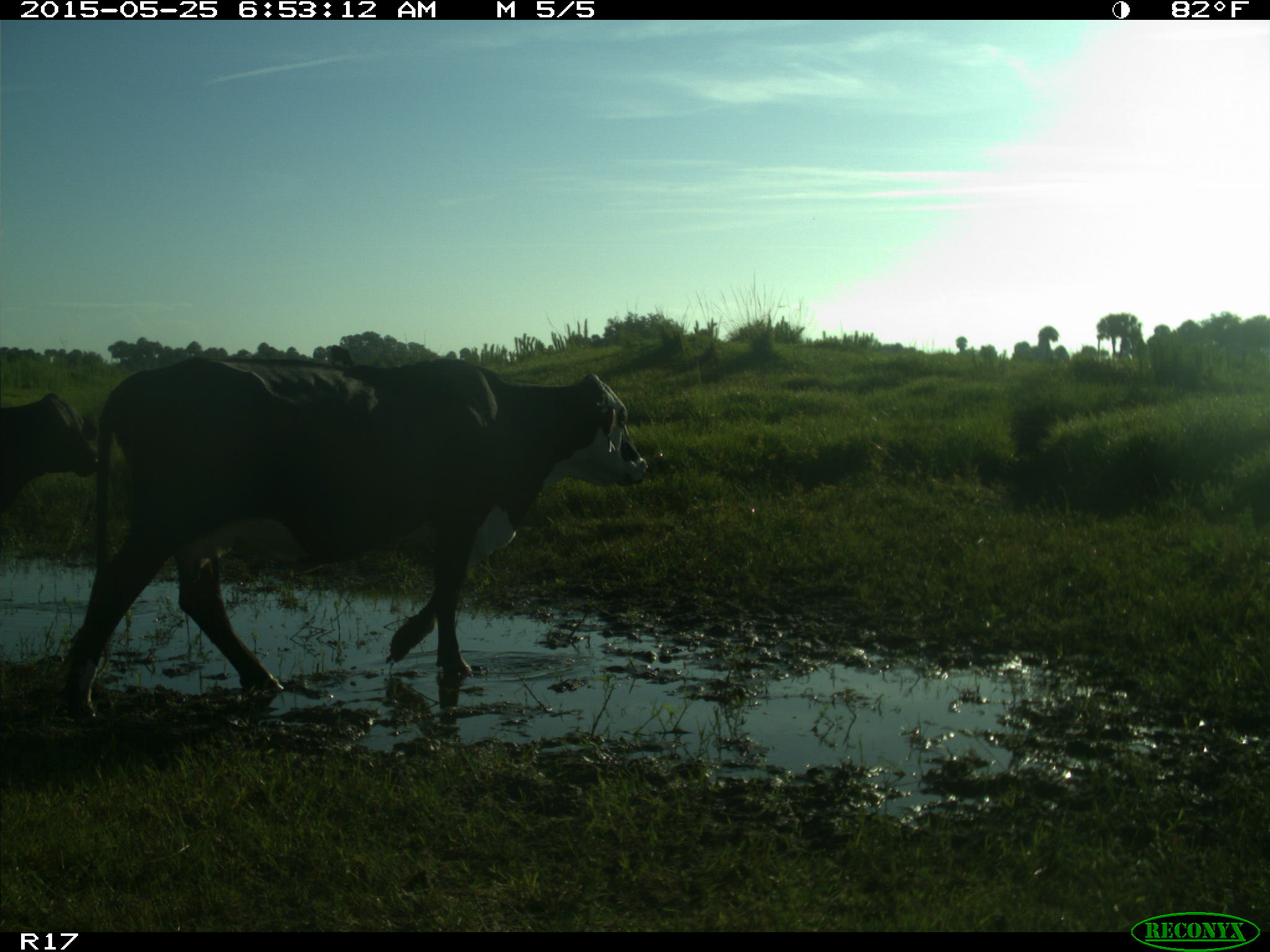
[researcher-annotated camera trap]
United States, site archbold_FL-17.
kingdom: Animalia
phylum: Chordata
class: Mammalia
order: Artiodactyla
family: Bovidae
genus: Bos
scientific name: Bos taurus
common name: domestic cow